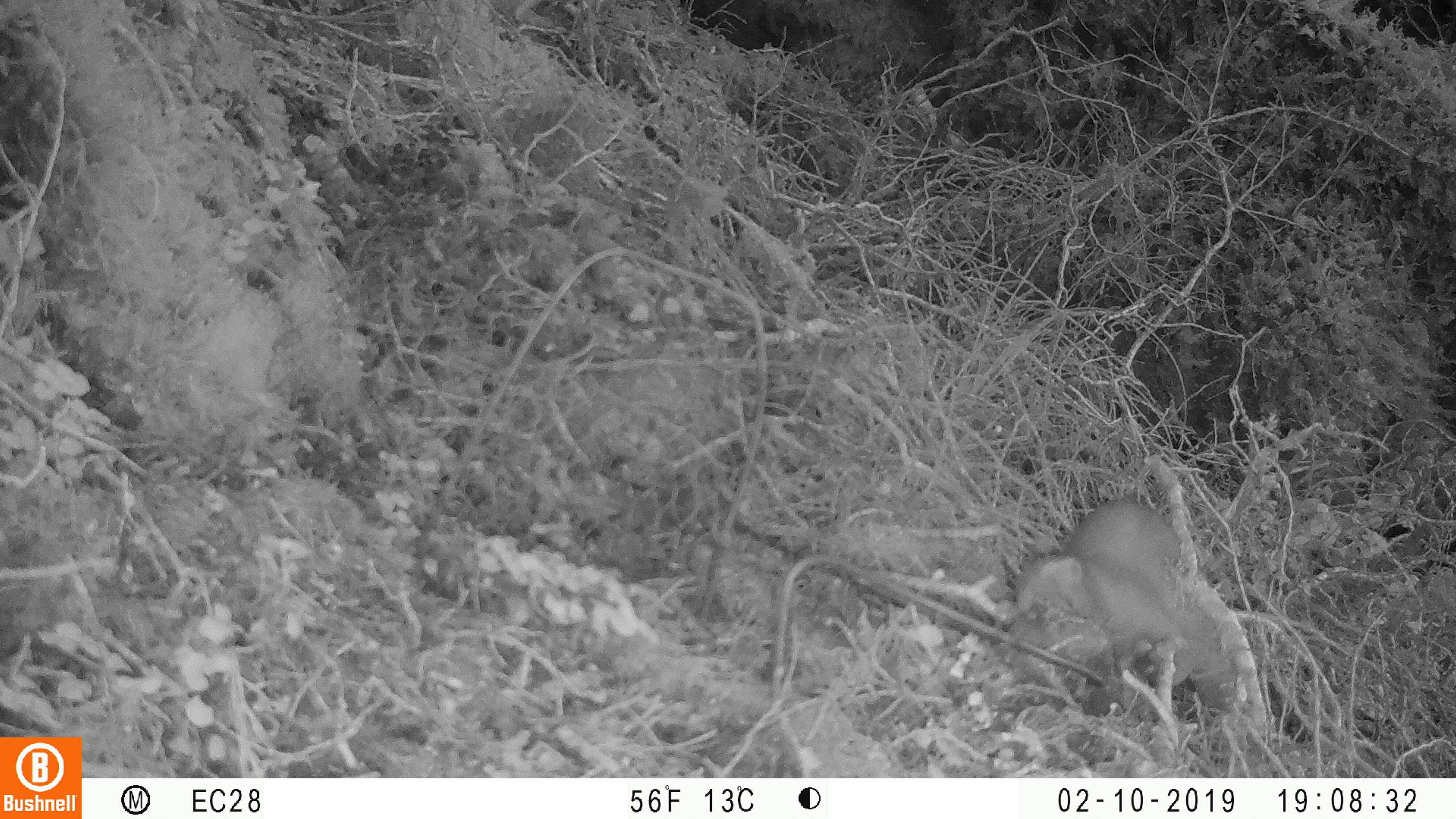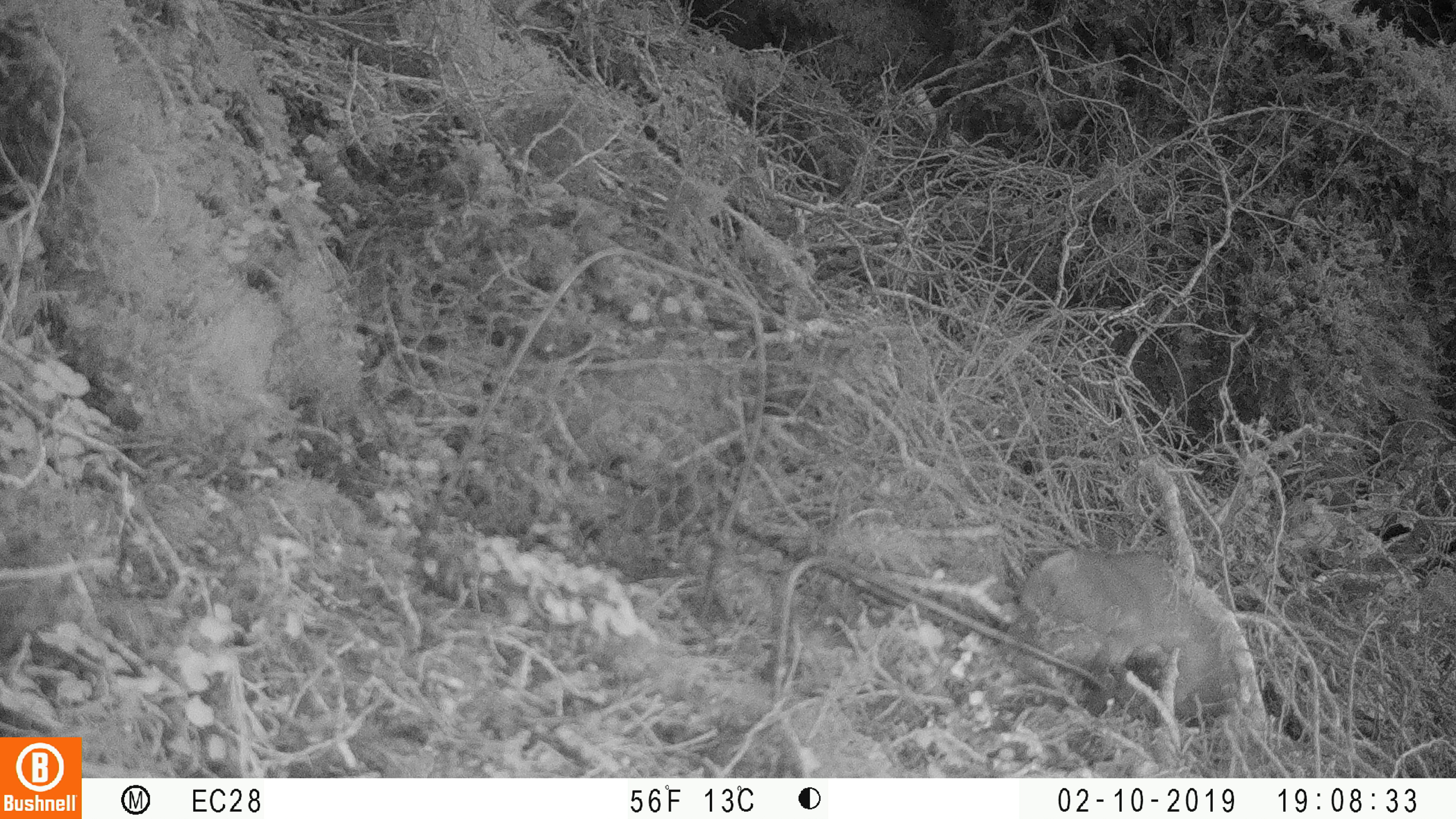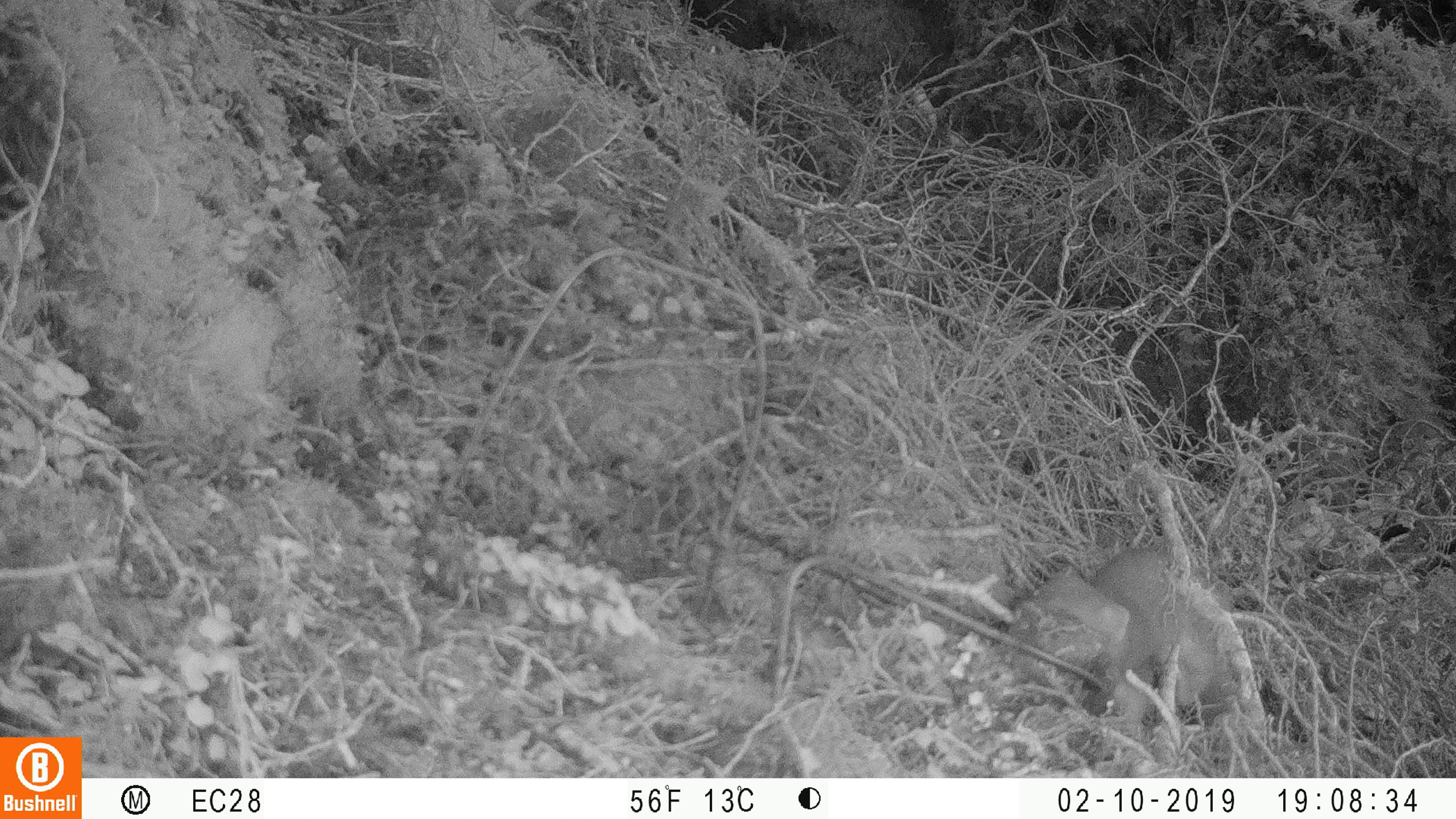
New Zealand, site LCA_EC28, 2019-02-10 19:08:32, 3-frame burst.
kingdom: Animalia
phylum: Chordata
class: Mammalia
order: Carnivora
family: Mustelidae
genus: Mustela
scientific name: Mustela erminea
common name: stoat